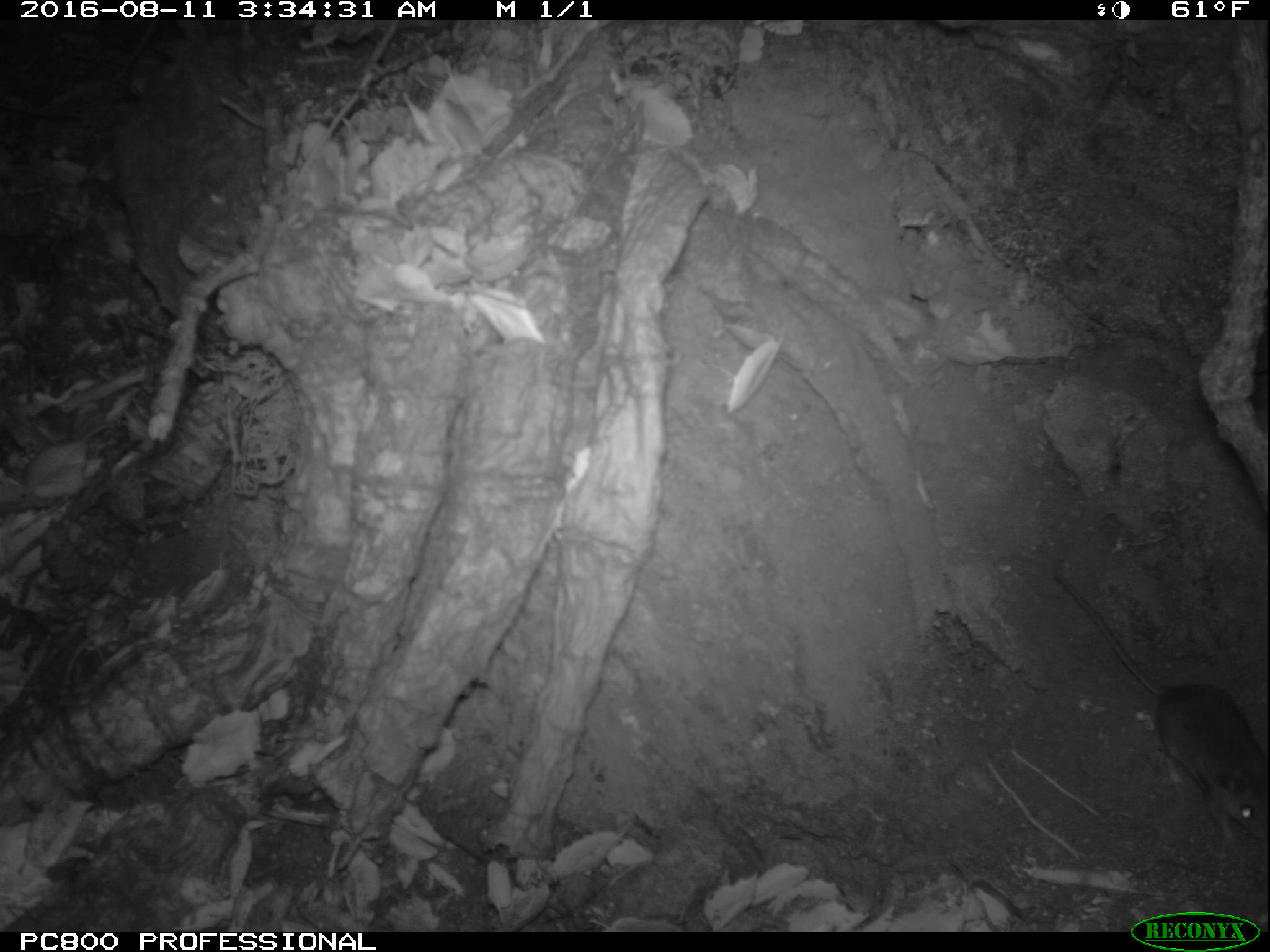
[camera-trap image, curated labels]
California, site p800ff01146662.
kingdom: Animalia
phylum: Chordata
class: Mammalia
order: Rodentia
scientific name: Rodentia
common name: rodent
Rodent (Rodentia).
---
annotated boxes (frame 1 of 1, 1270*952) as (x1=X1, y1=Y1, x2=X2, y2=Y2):
rodent: (x1=1057, y1=576, x2=1269, y2=850)